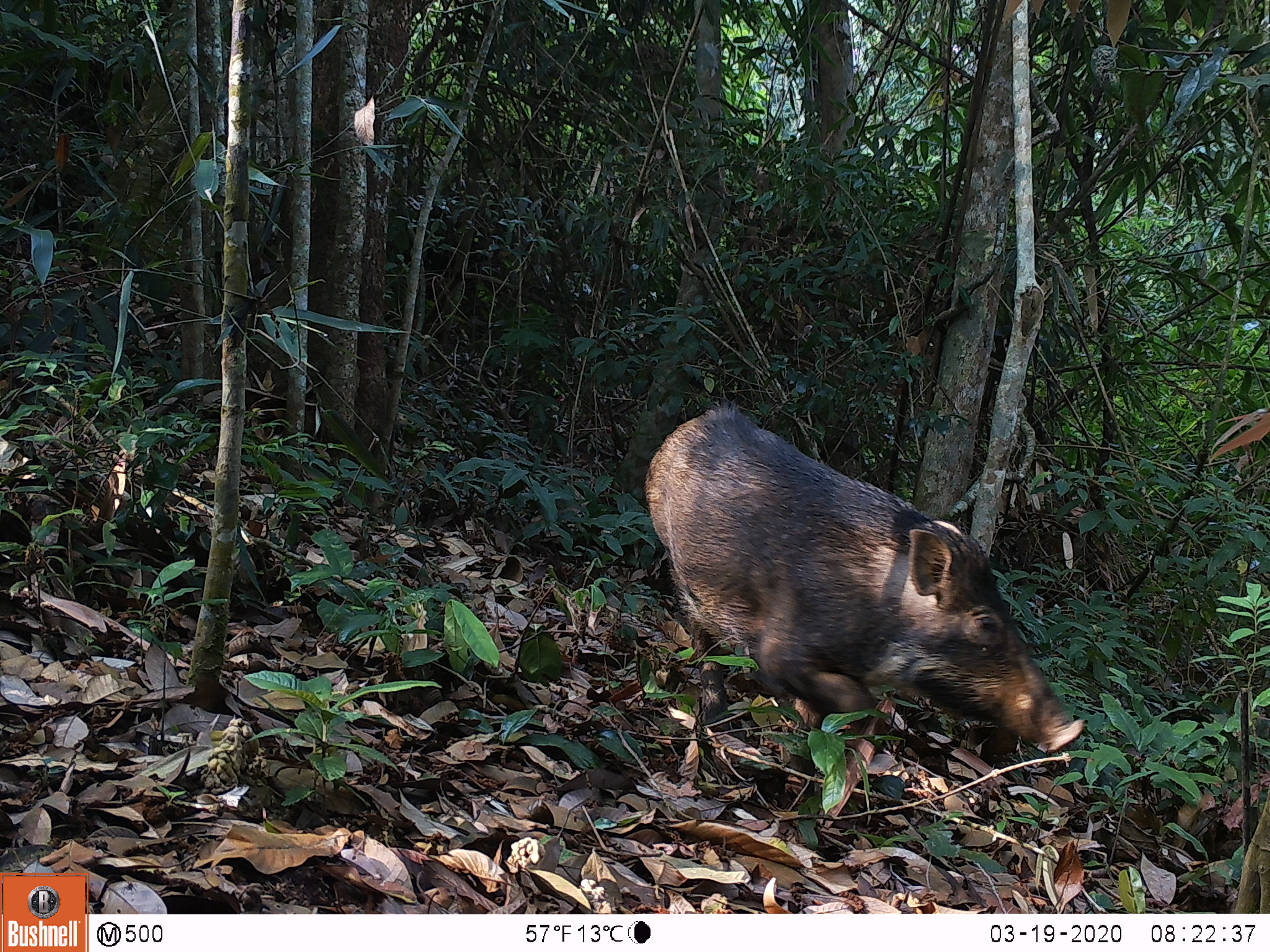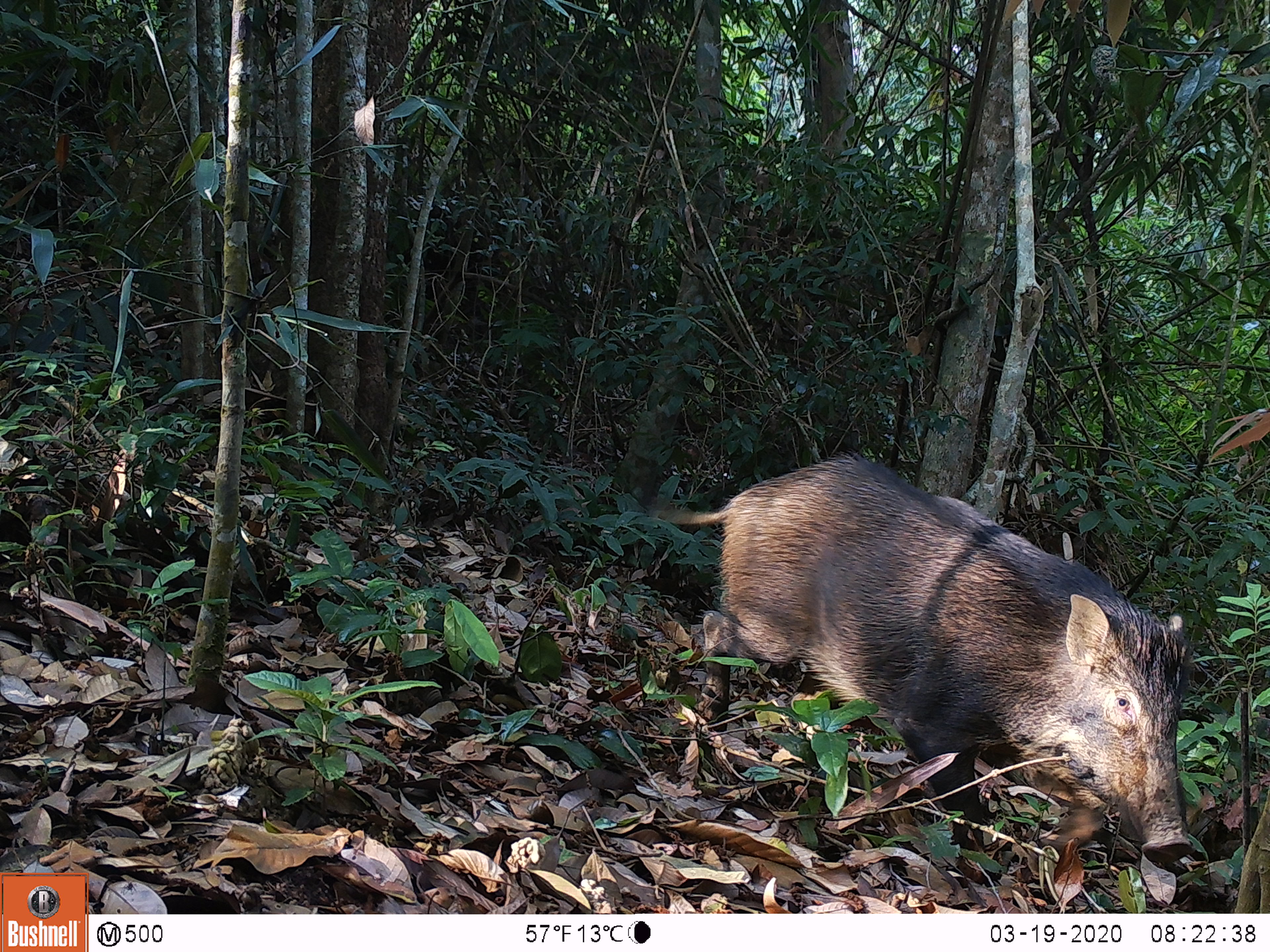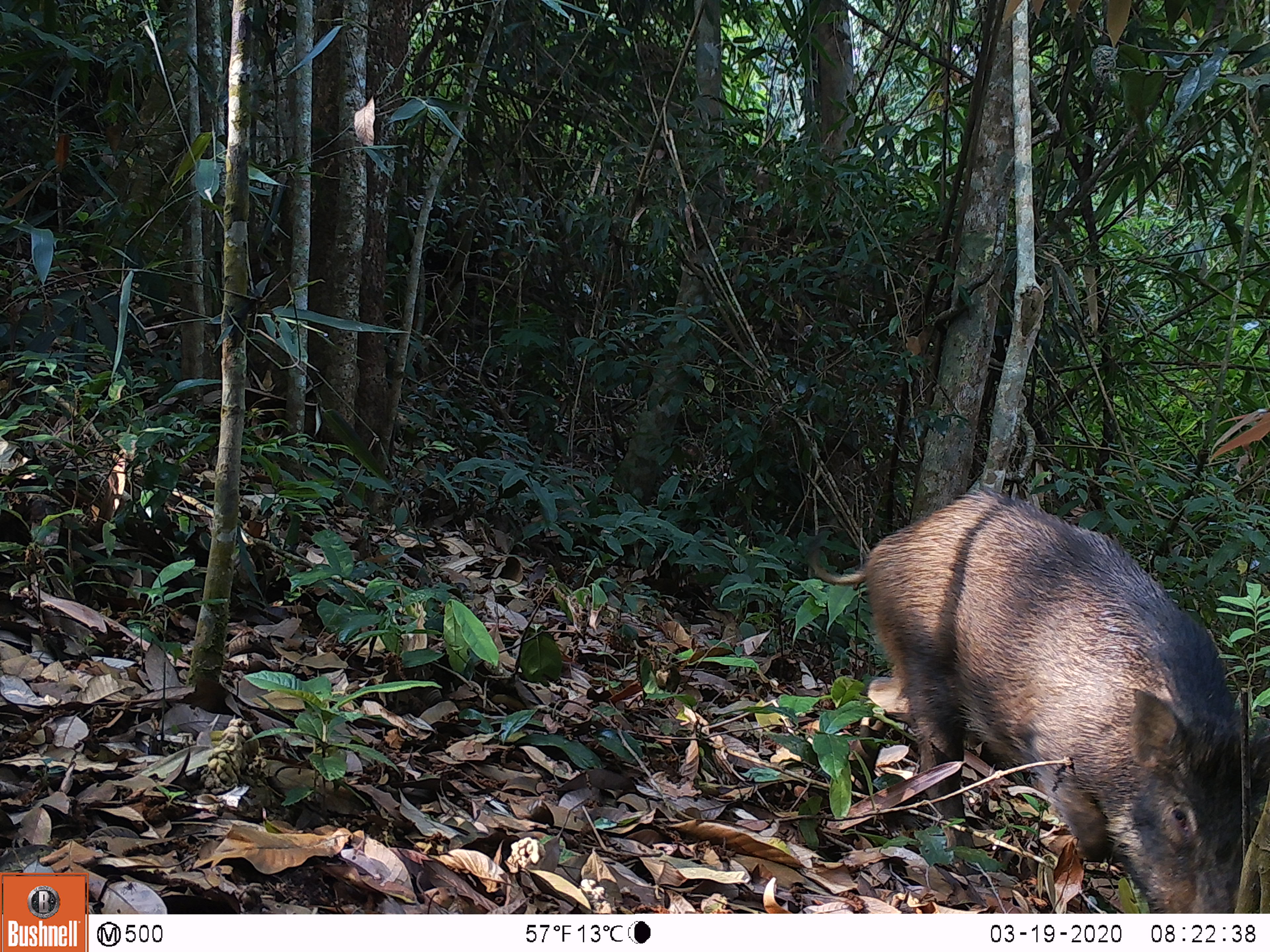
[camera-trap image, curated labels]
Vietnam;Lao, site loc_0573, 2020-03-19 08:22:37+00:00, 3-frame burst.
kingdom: Animalia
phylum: Chordata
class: Mammalia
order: Artiodactyla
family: Suidae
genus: Sus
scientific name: Sus scrofa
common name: eurasian wild pig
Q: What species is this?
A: Eurasian wild pig (Sus scrofa).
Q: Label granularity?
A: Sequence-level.